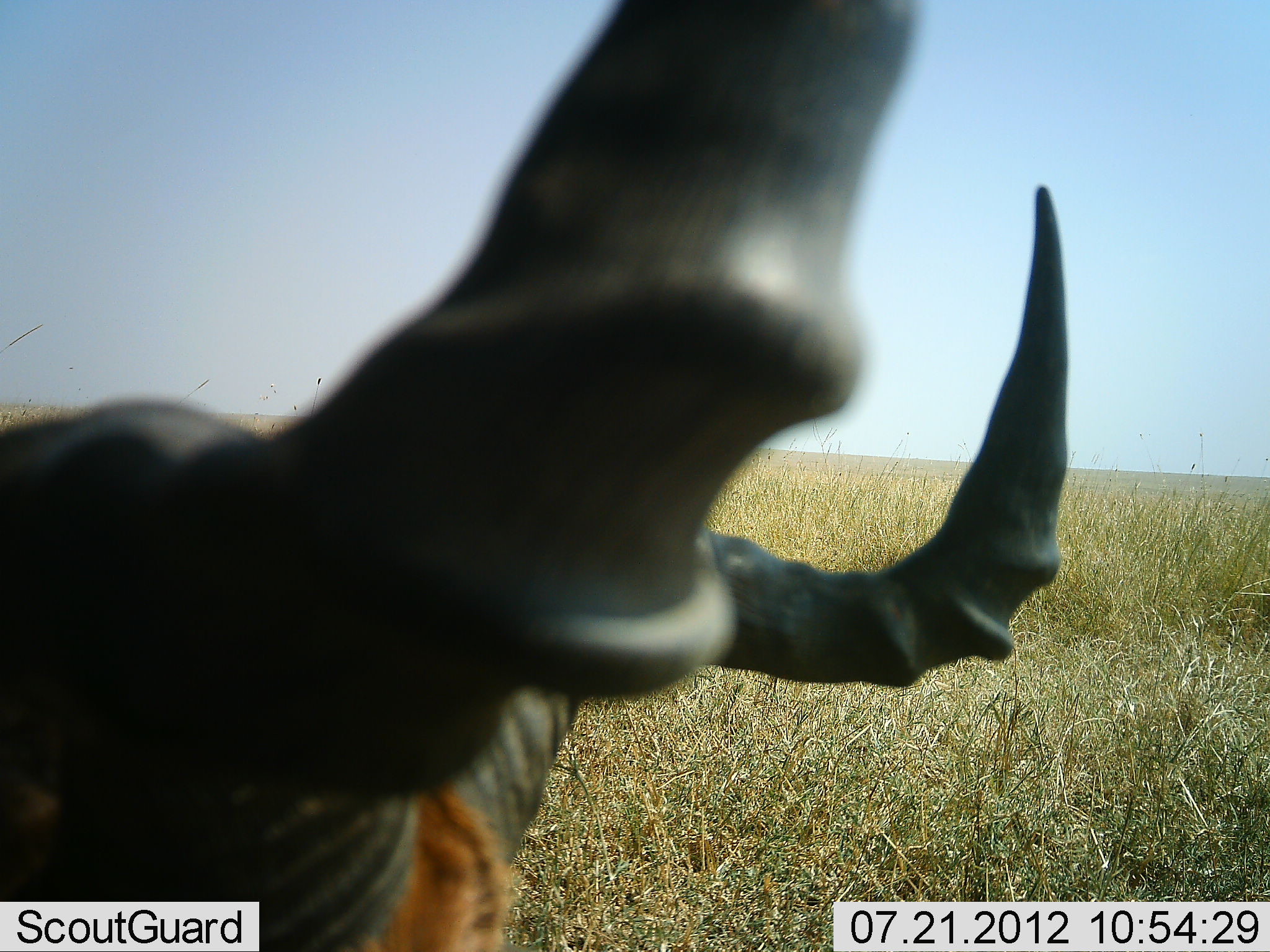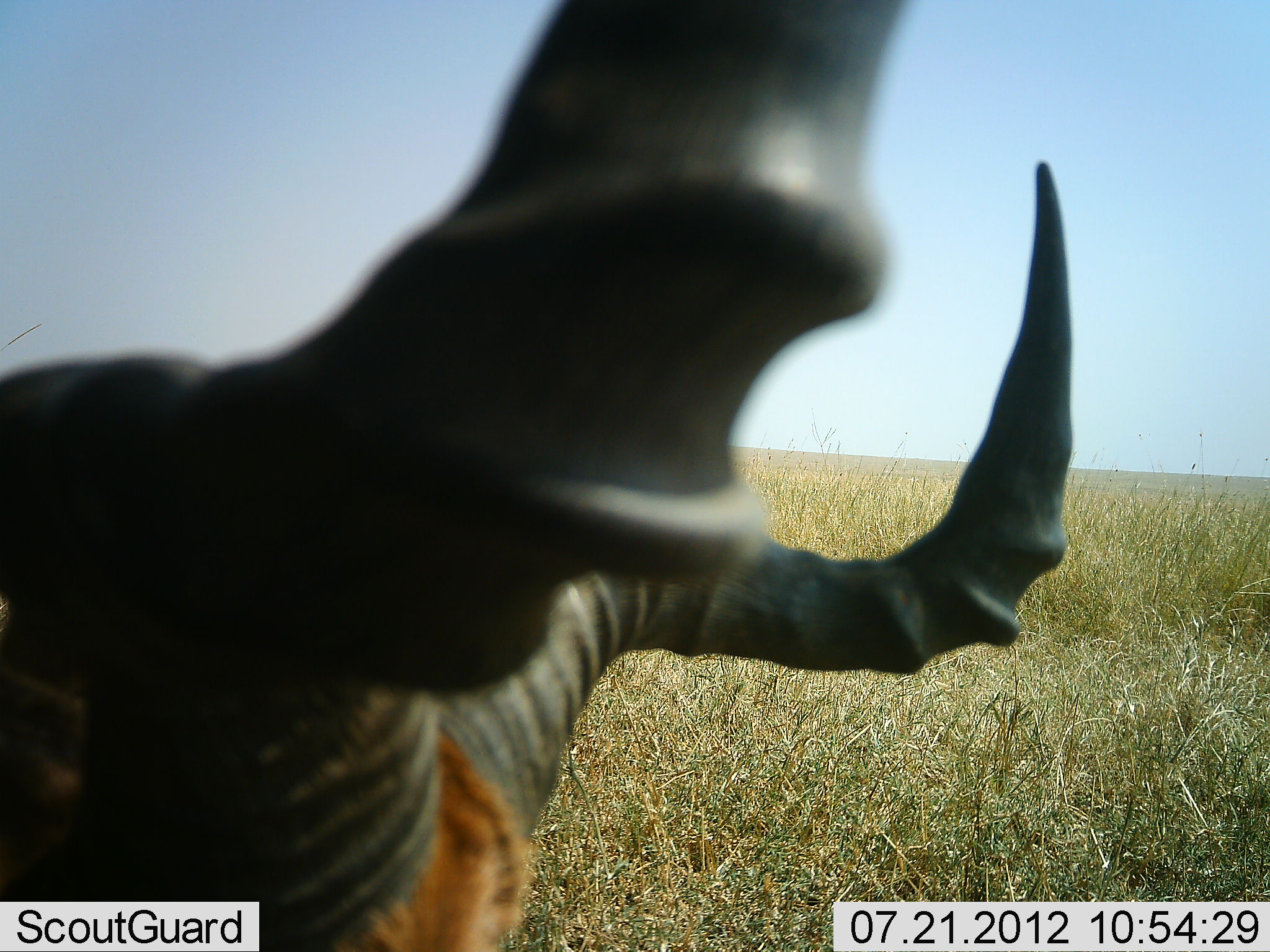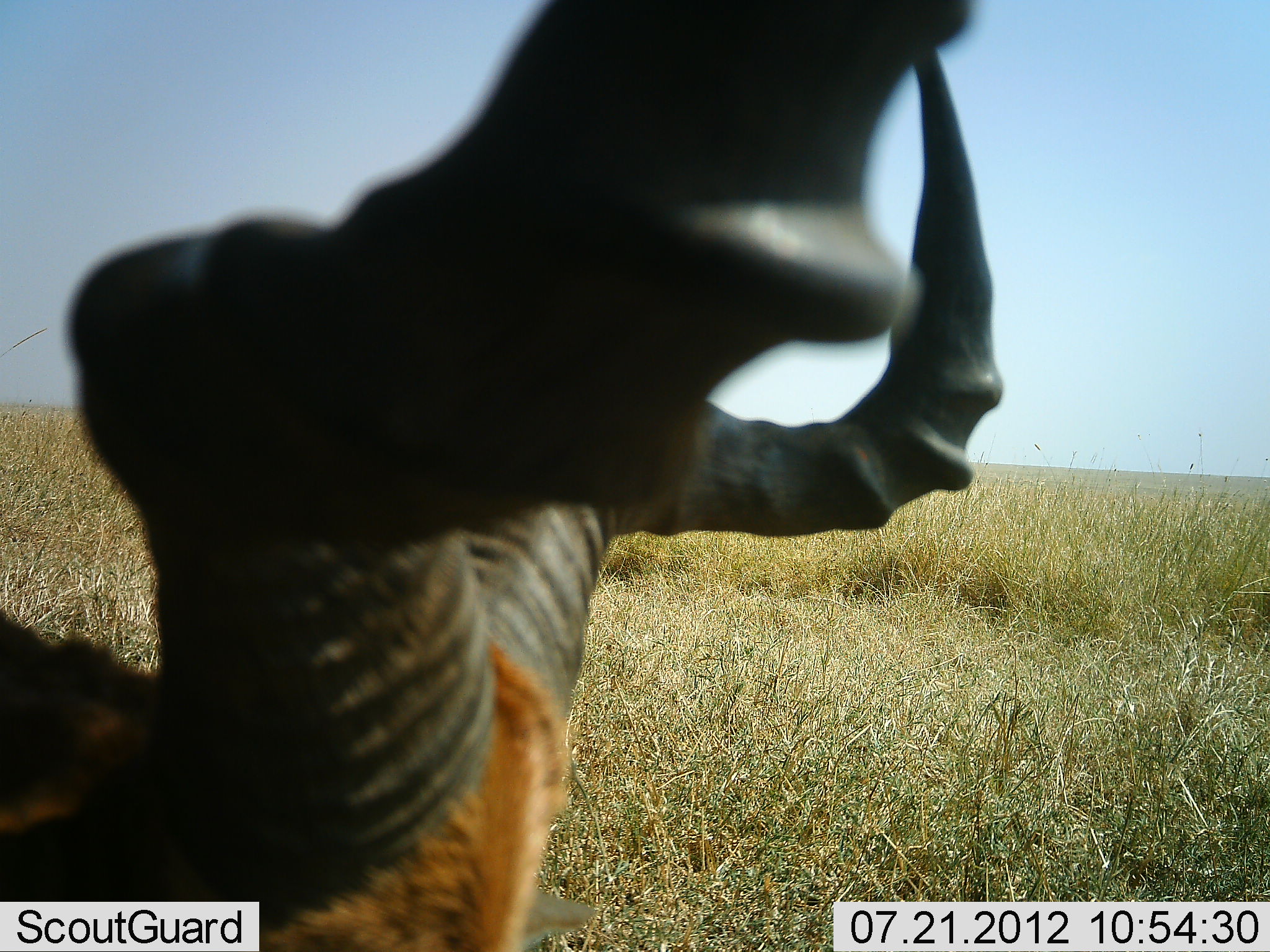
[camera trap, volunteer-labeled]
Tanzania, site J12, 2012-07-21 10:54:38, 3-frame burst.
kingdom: Animalia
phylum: Chordata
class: Mammalia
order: Artiodactyla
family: Bovidae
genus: Alcelaphus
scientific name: Alcelaphus buselaphus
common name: hartebeest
Hartebeest (Alcelaphus buselaphus), count 1. Behavior (volunteer vote fractions): standing 30%, resting 40%, moving 0%, interacting 0%. Young present (vote fraction): 0%. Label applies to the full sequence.